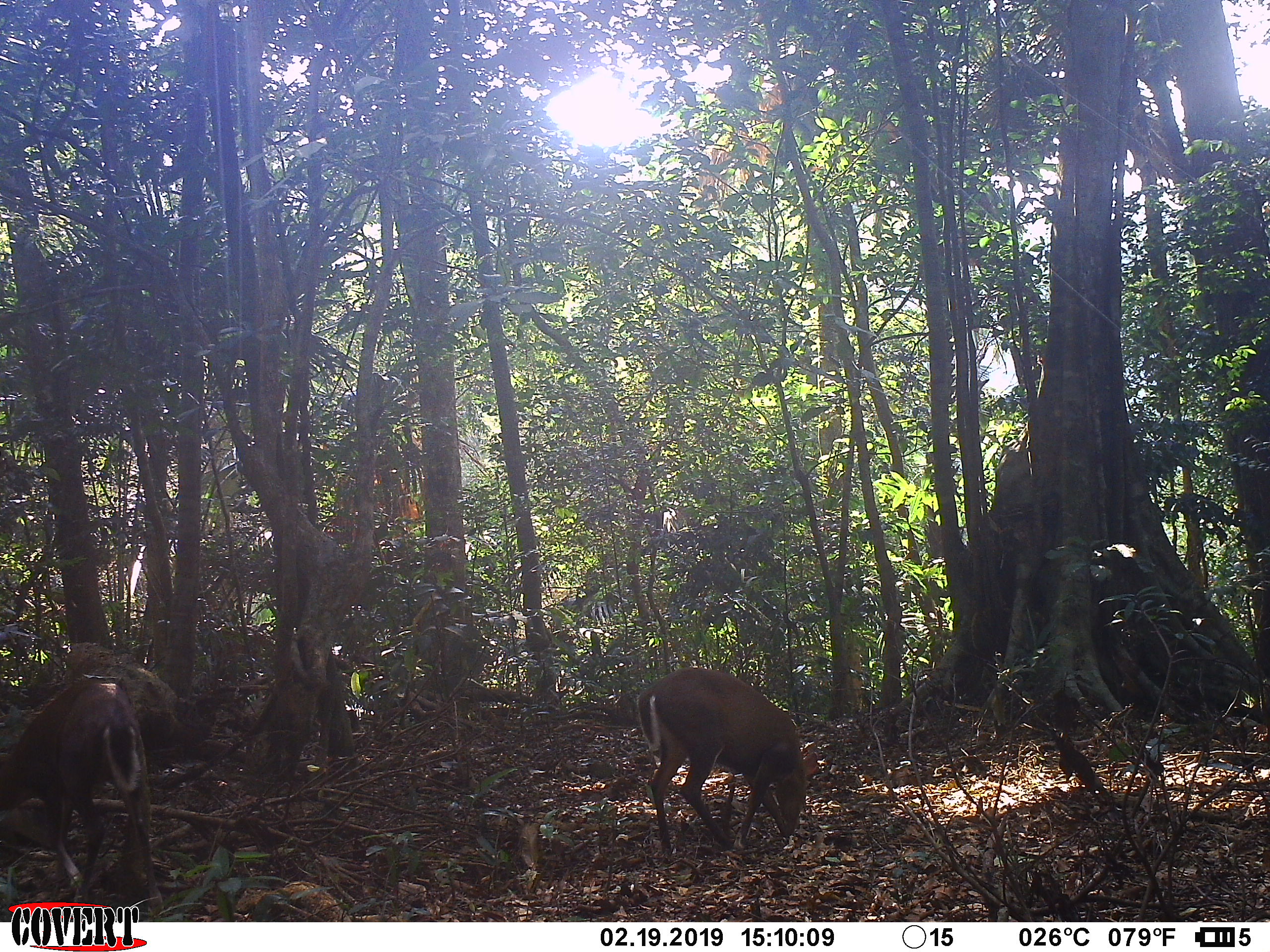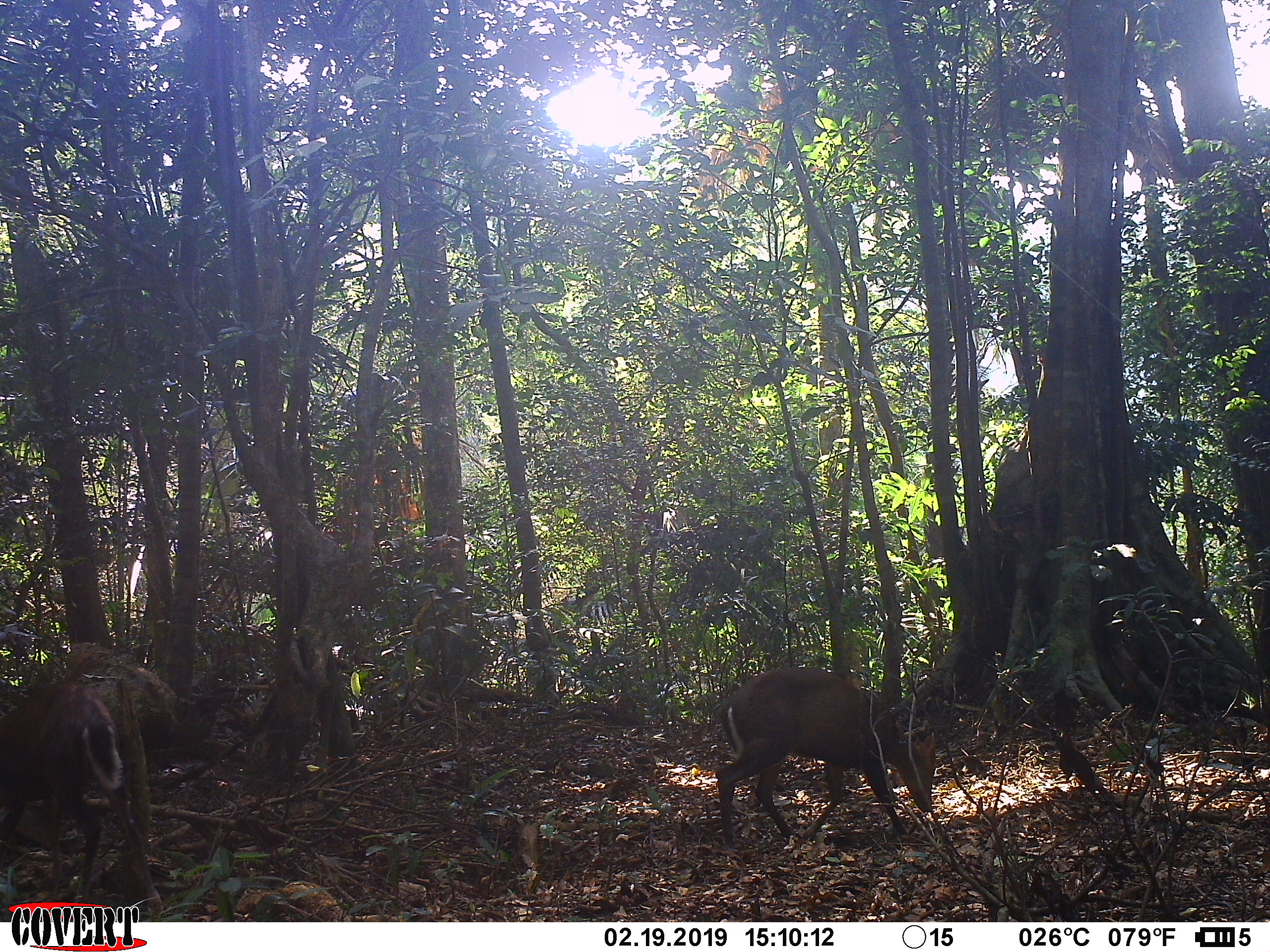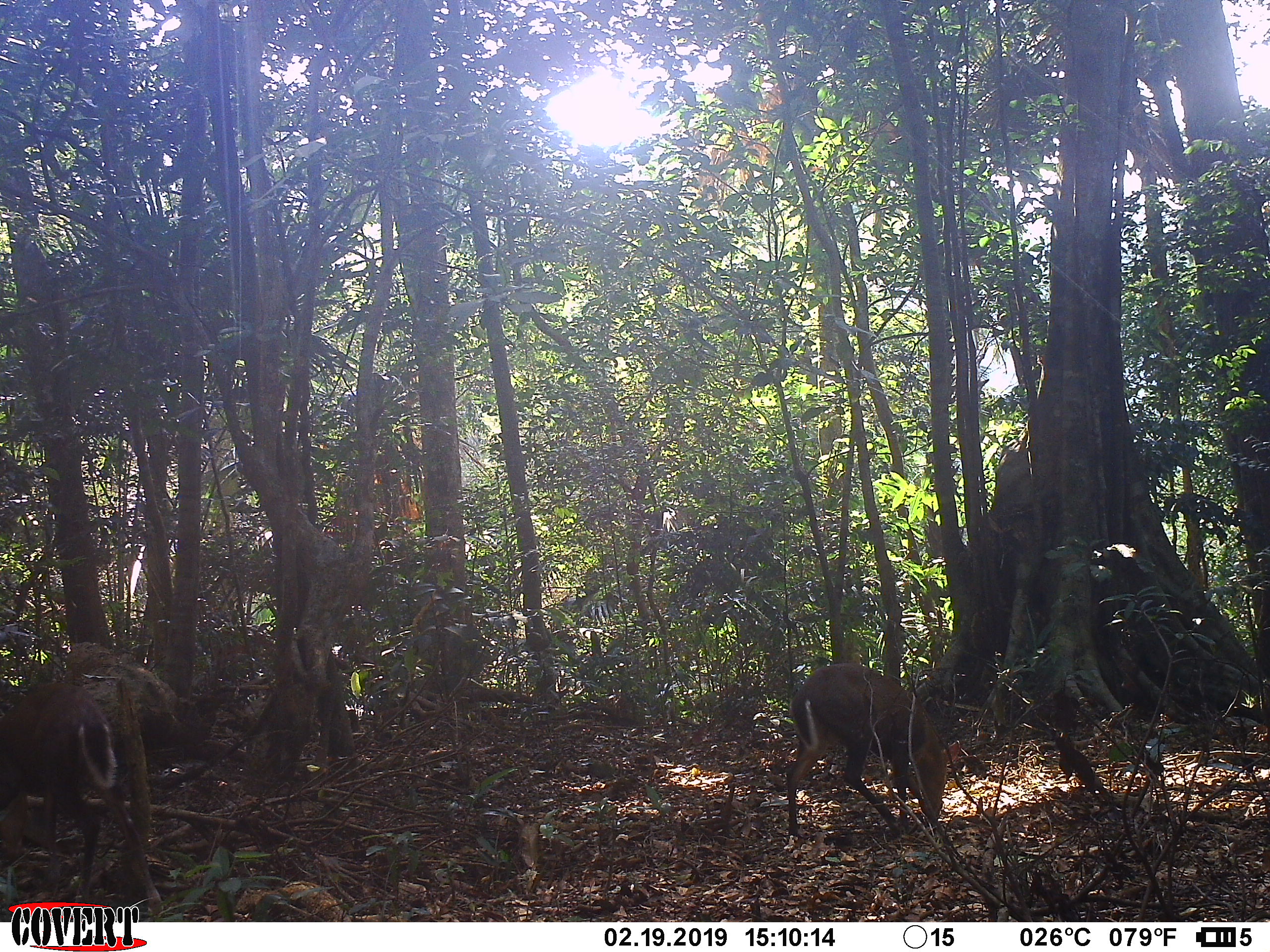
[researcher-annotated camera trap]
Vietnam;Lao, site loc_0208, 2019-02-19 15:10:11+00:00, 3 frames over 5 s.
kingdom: Animalia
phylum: Chordata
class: Mammalia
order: Artiodactyla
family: Cervidae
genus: Muntiacus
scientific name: Muntiacus rooseveltorum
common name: roosevelt's muntjac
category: roosevelts muntjac group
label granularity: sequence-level